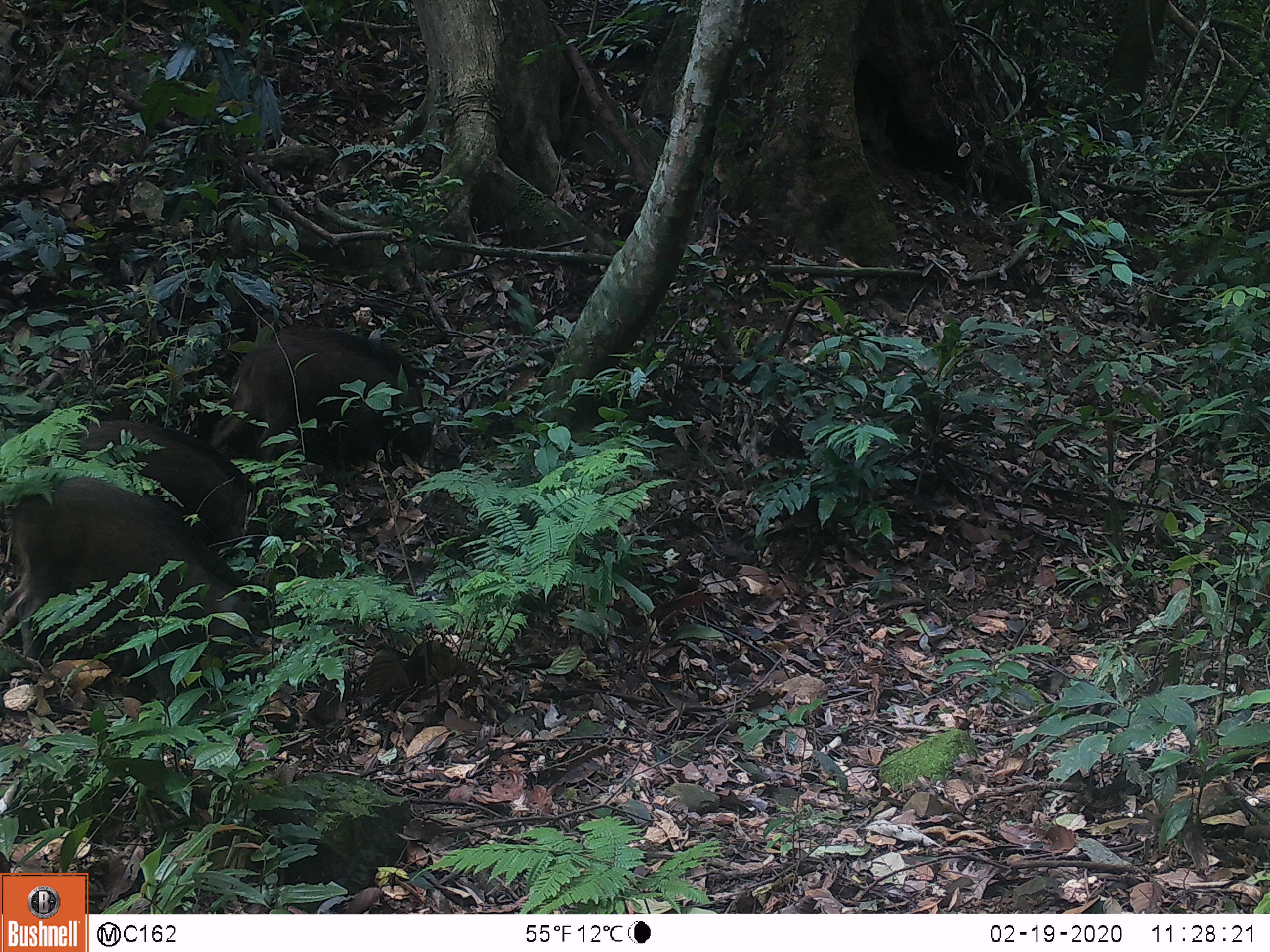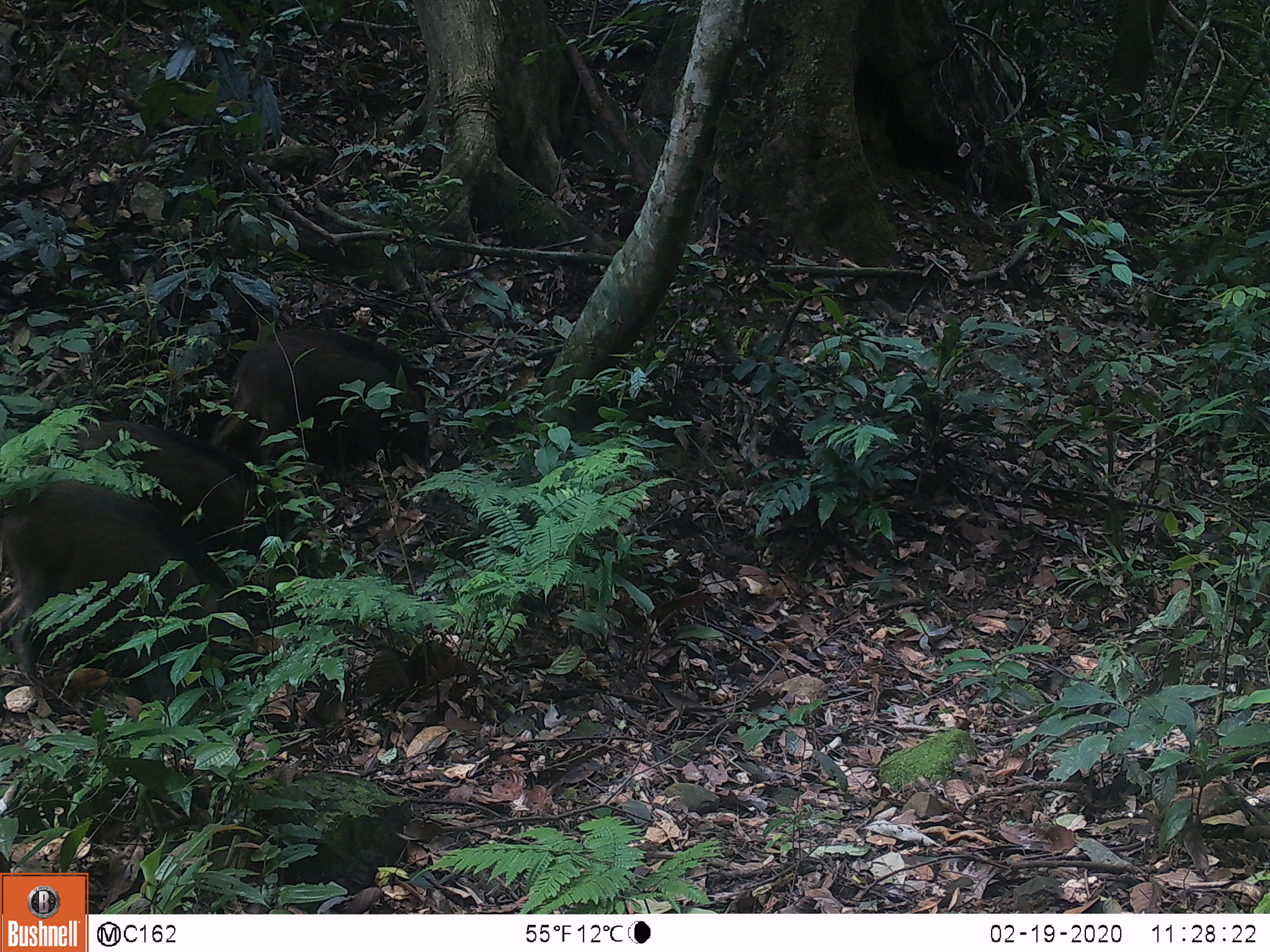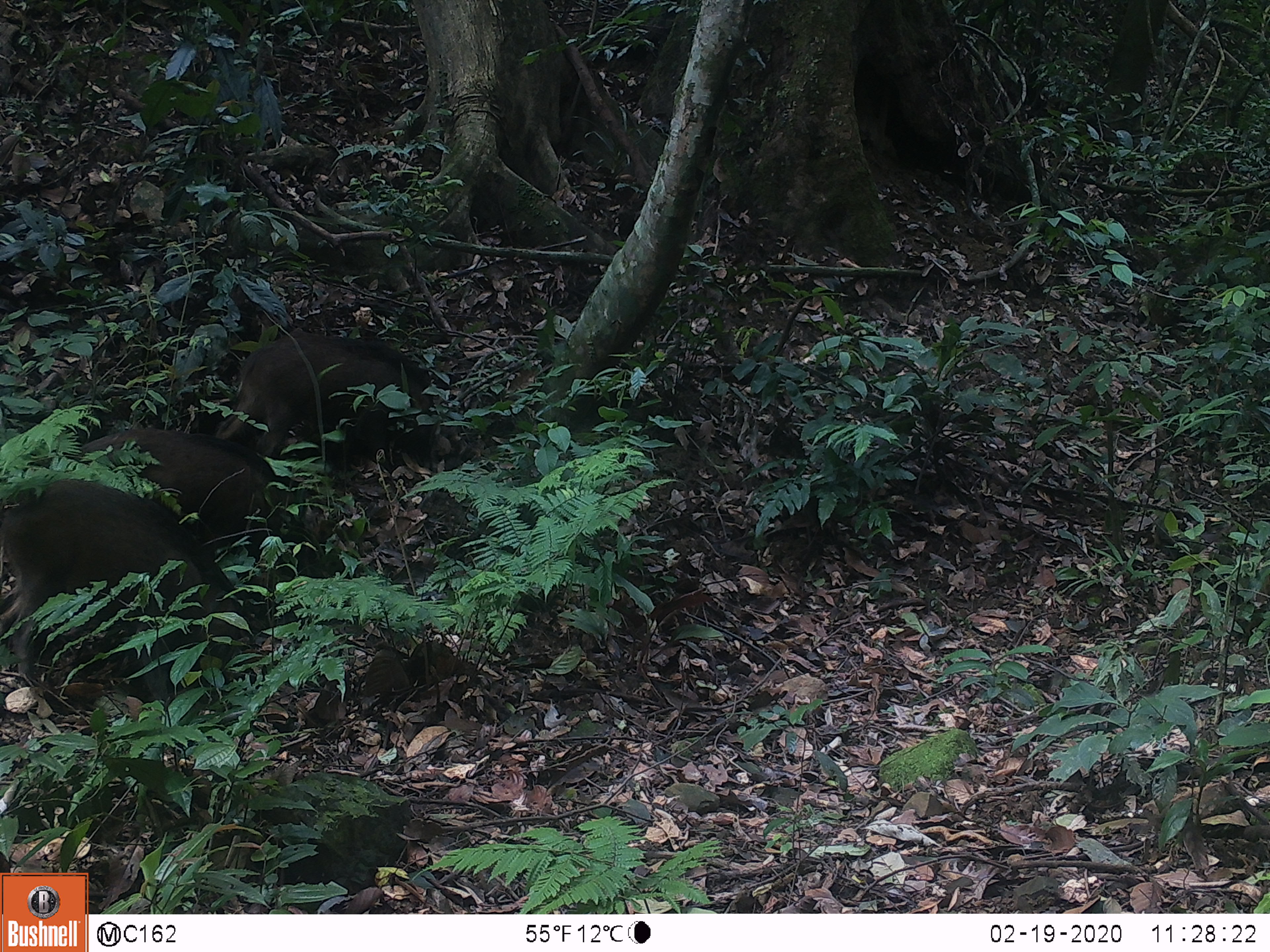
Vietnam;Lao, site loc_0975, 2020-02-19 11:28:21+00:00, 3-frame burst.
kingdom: Animalia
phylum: Chordata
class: Mammalia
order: Artiodactyla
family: Suidae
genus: Sus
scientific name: Sus scrofa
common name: eurasian wild pig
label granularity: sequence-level